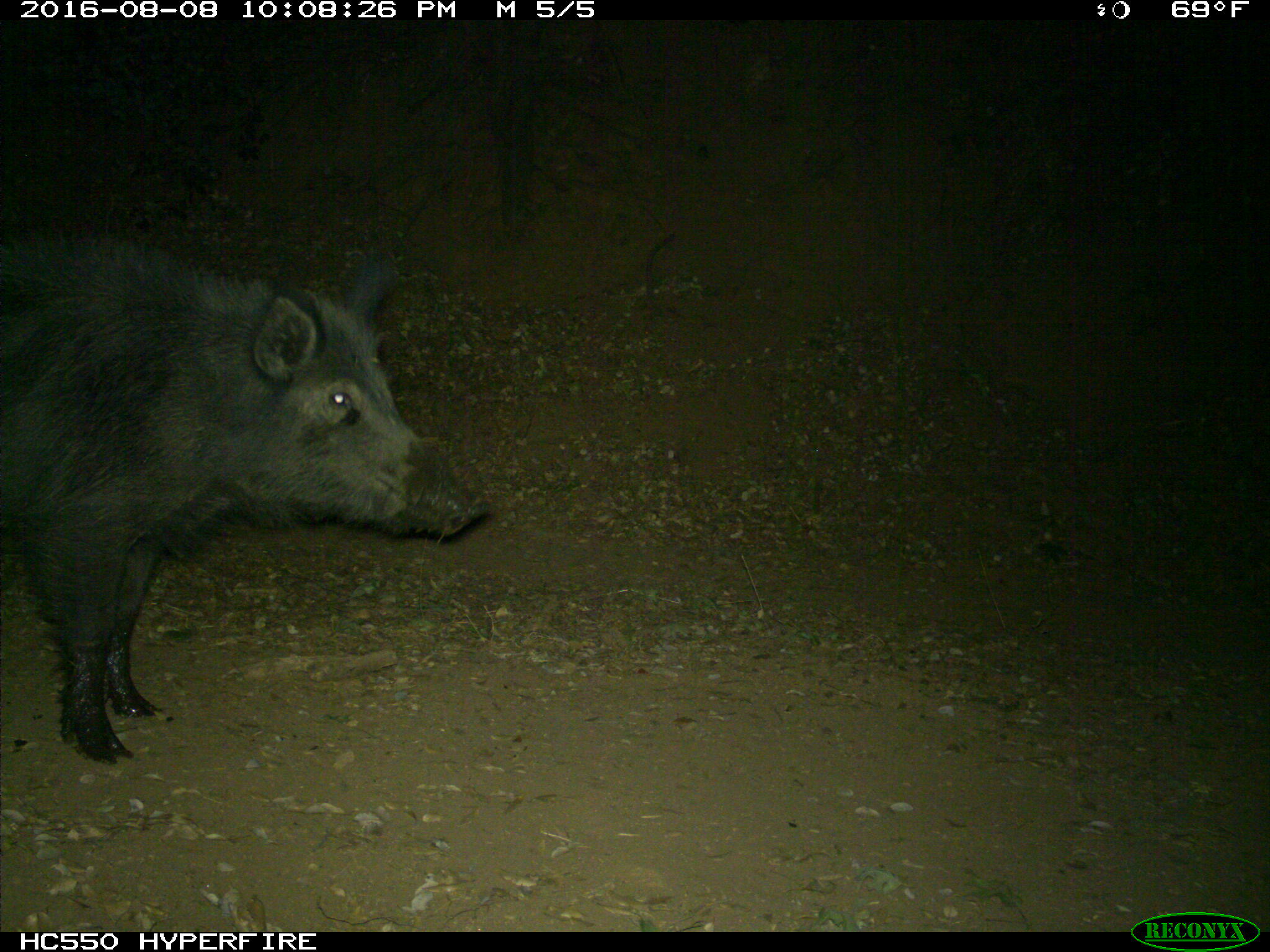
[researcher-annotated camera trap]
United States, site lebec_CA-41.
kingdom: Animalia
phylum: Chordata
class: Mammalia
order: Artiodactyla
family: Suidae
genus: Sus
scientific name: Sus scrofa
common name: wild boar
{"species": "Sus scrofa (wild boar)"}